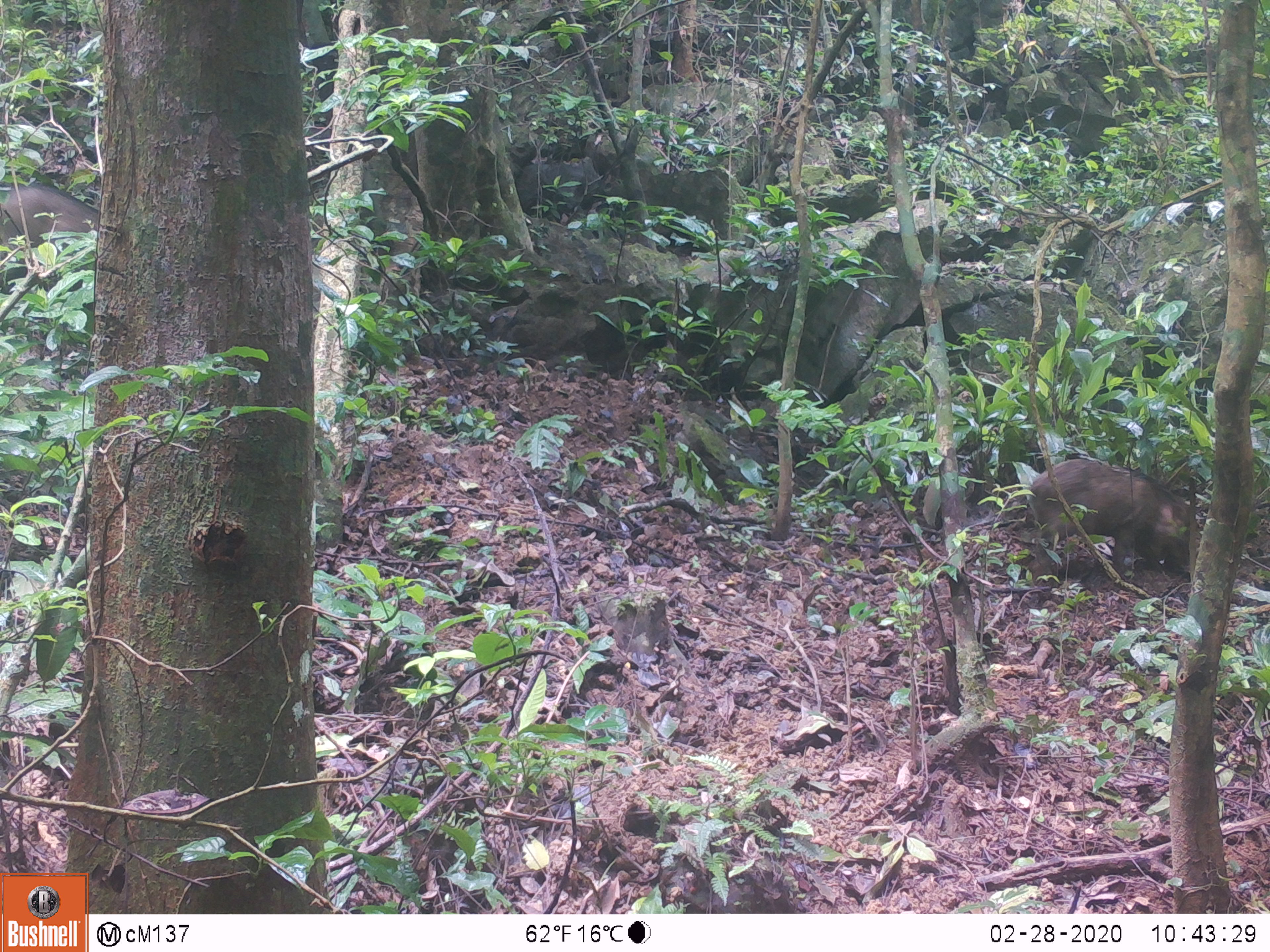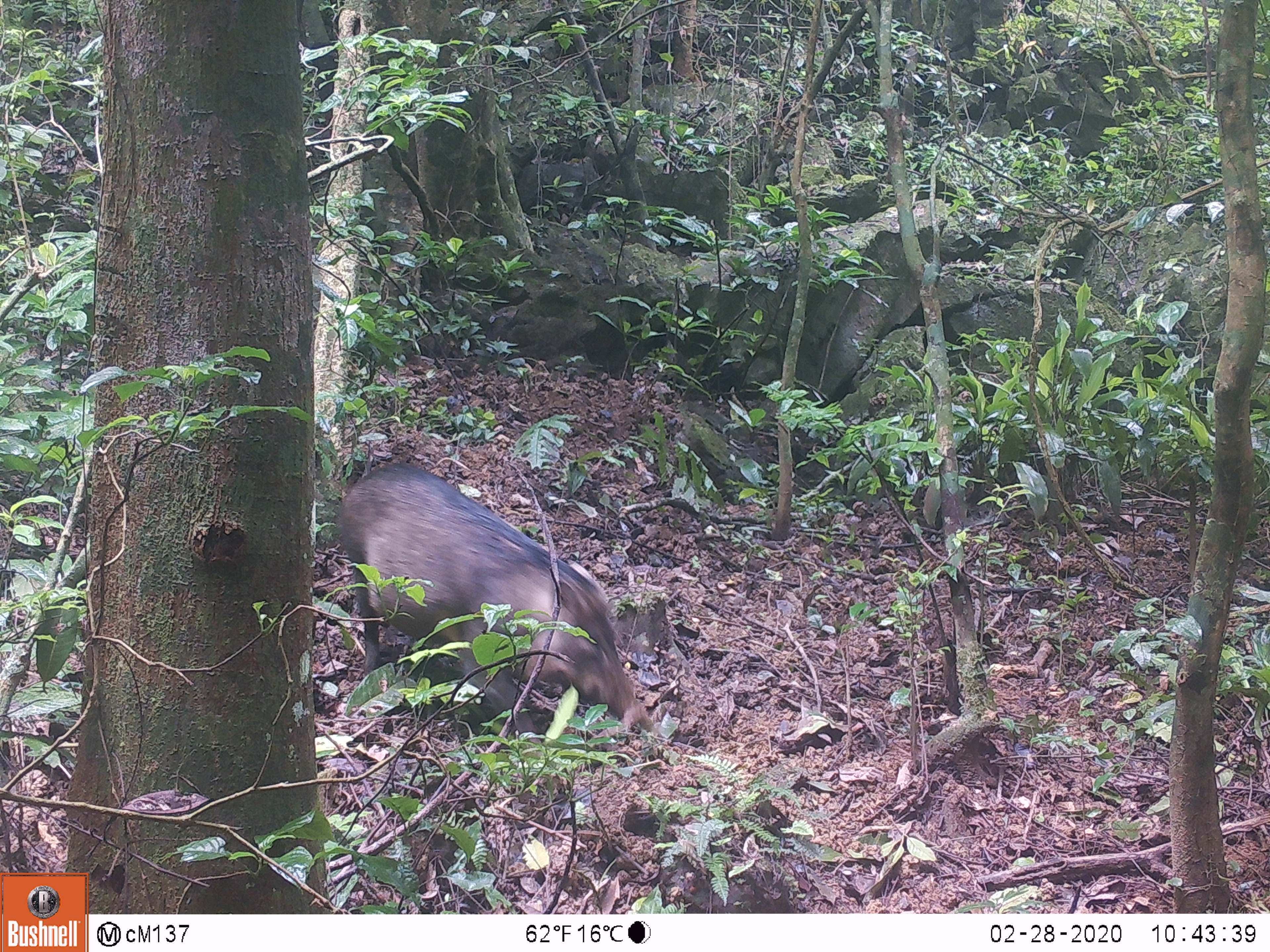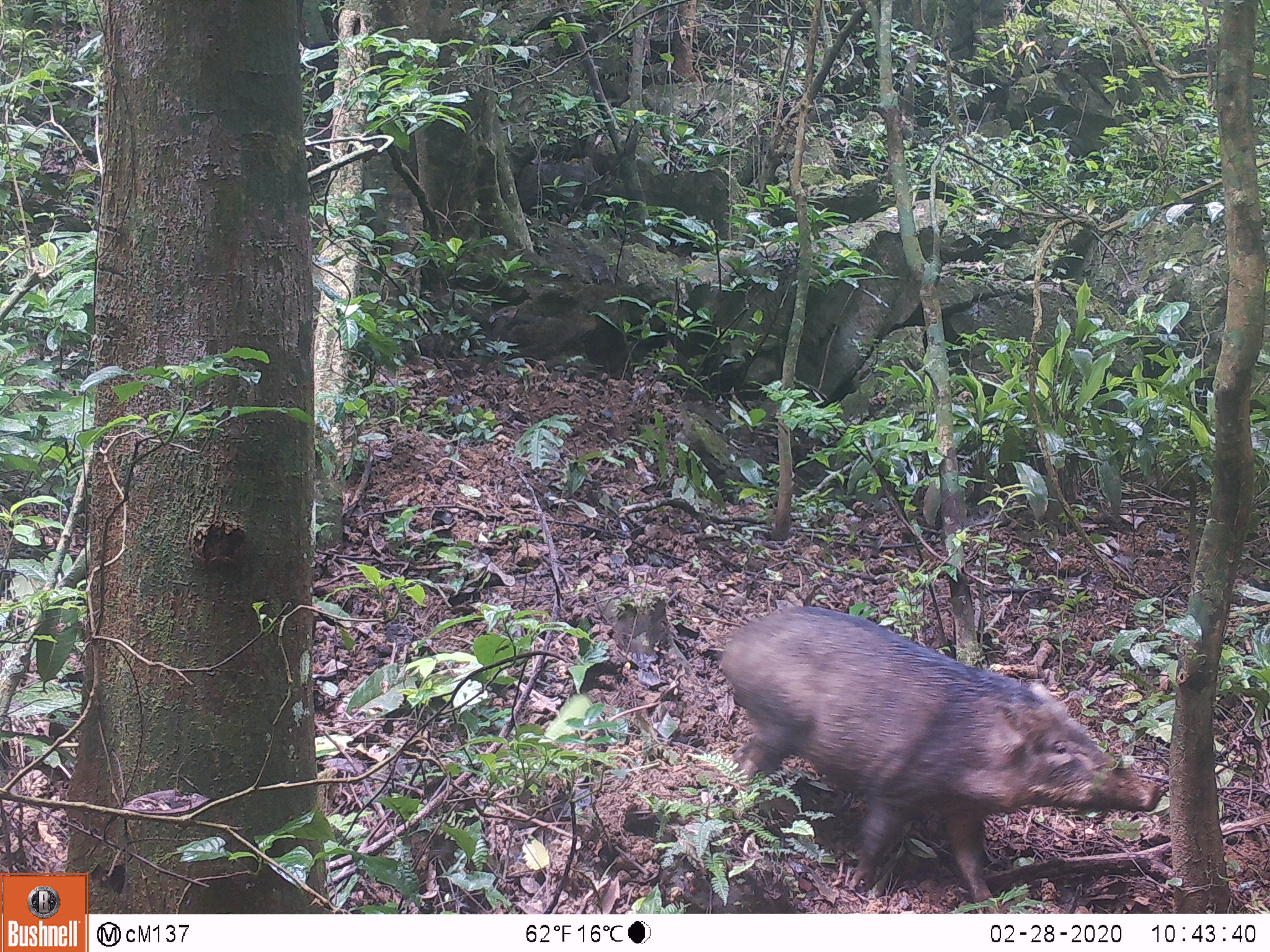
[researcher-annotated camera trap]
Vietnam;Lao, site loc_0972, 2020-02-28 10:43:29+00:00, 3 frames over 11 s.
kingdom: Animalia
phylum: Chordata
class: Mammalia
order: Artiodactyla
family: Suidae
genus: Sus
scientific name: Sus scrofa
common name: eurasian wild pig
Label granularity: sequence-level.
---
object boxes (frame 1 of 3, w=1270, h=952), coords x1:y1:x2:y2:
eurasian wild pig: 1028:452:1203:584; 0:183:101:292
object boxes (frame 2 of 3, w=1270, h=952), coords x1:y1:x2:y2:
eurasian wild pig: 335:461:656:752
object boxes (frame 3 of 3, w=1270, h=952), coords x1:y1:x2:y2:
eurasian wild pig: 716:604:1167:913